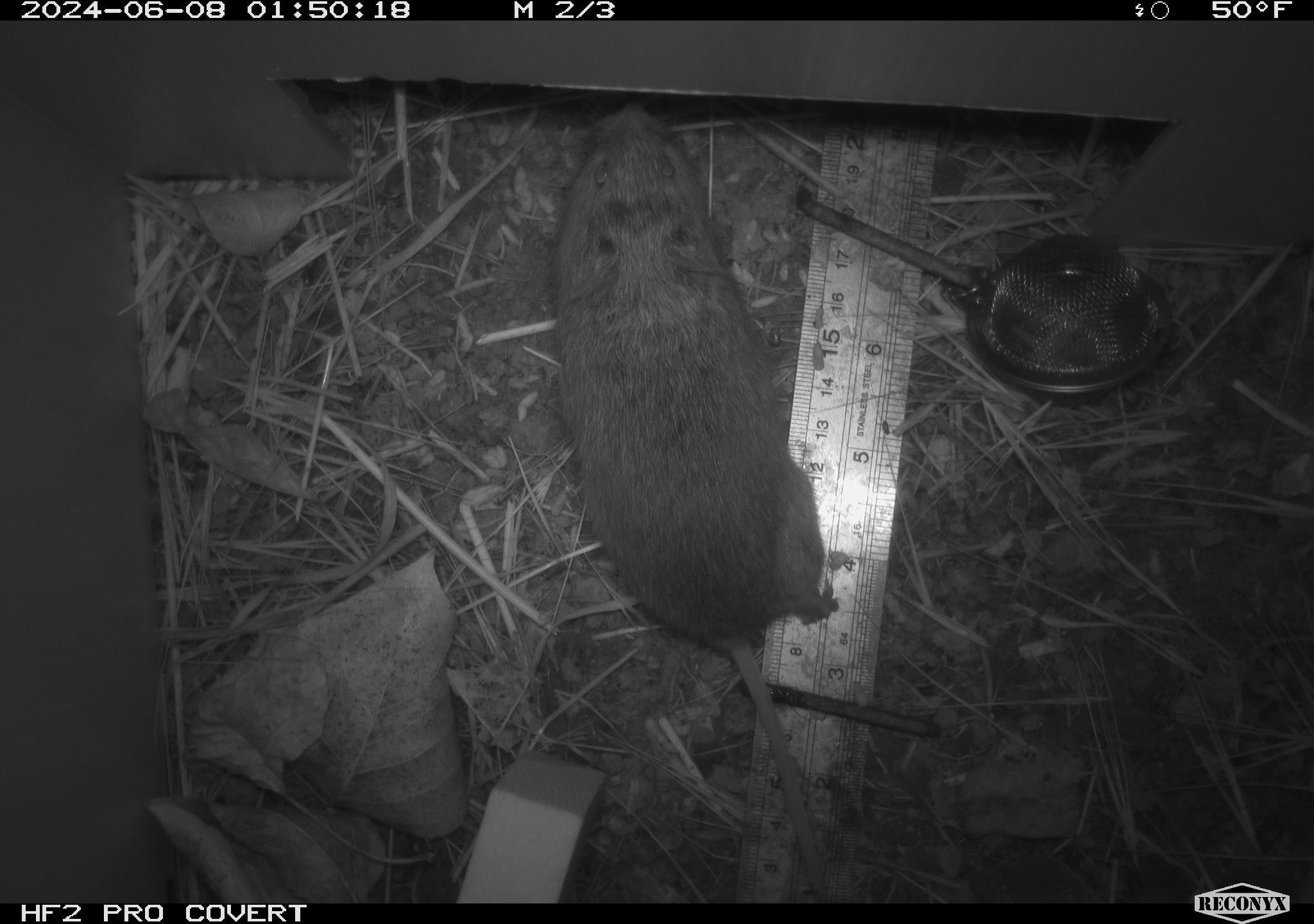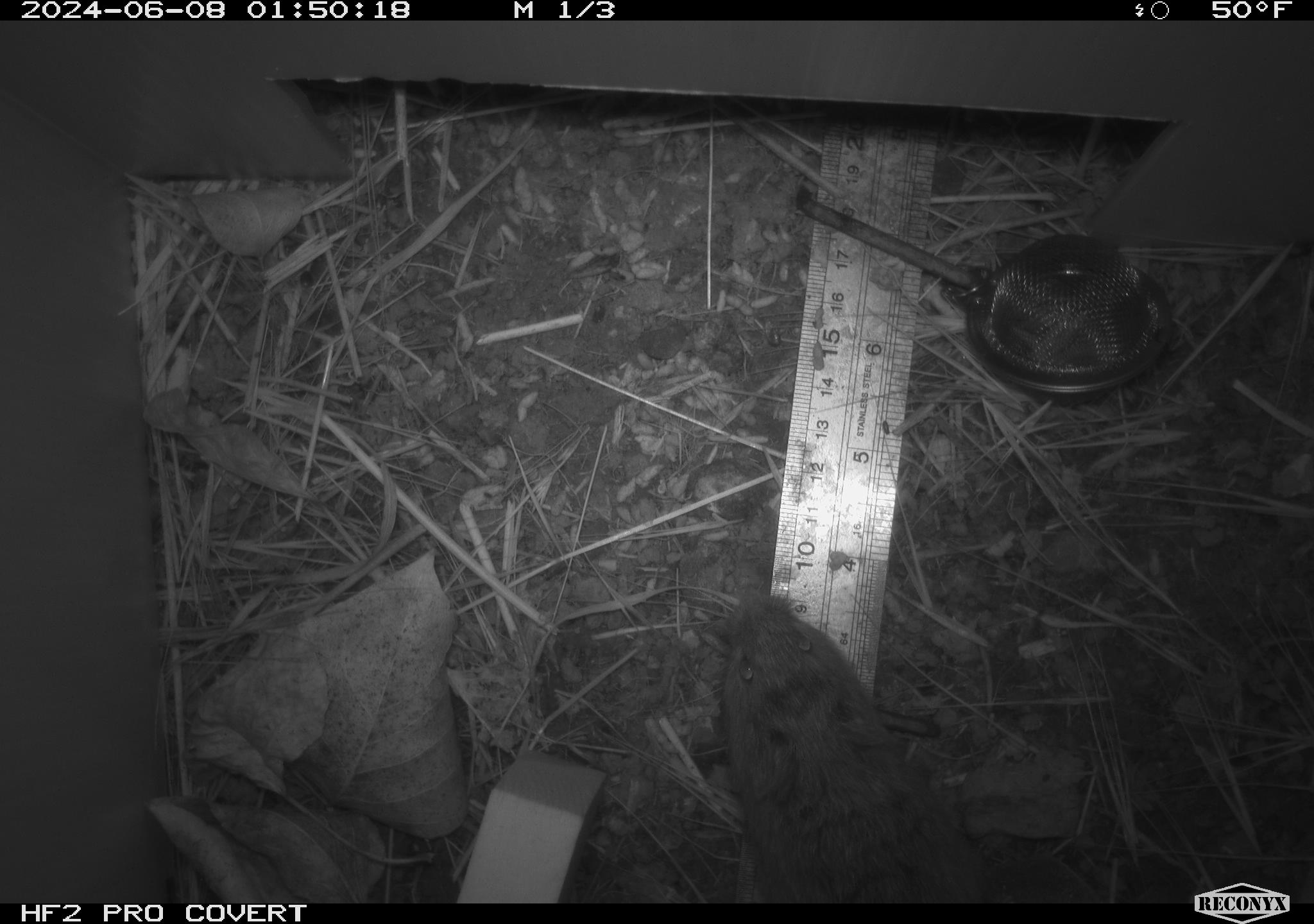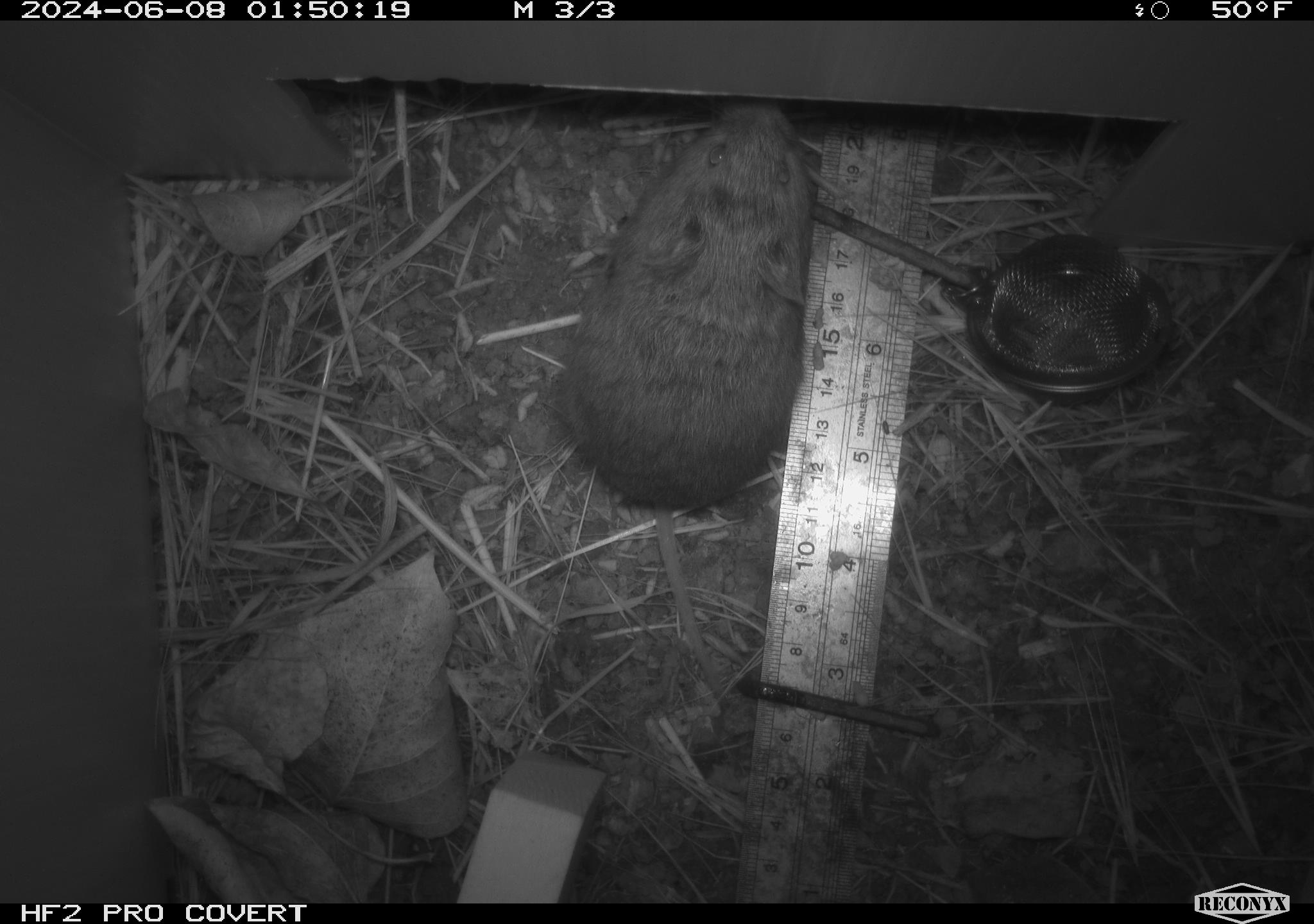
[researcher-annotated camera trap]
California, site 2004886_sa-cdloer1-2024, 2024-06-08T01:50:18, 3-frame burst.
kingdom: Animalia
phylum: Chordata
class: Mammalia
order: Rodentia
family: Cricetidae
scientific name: Arvicolinae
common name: voles, lemmings, and muskrats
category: arvicolinae subfamily